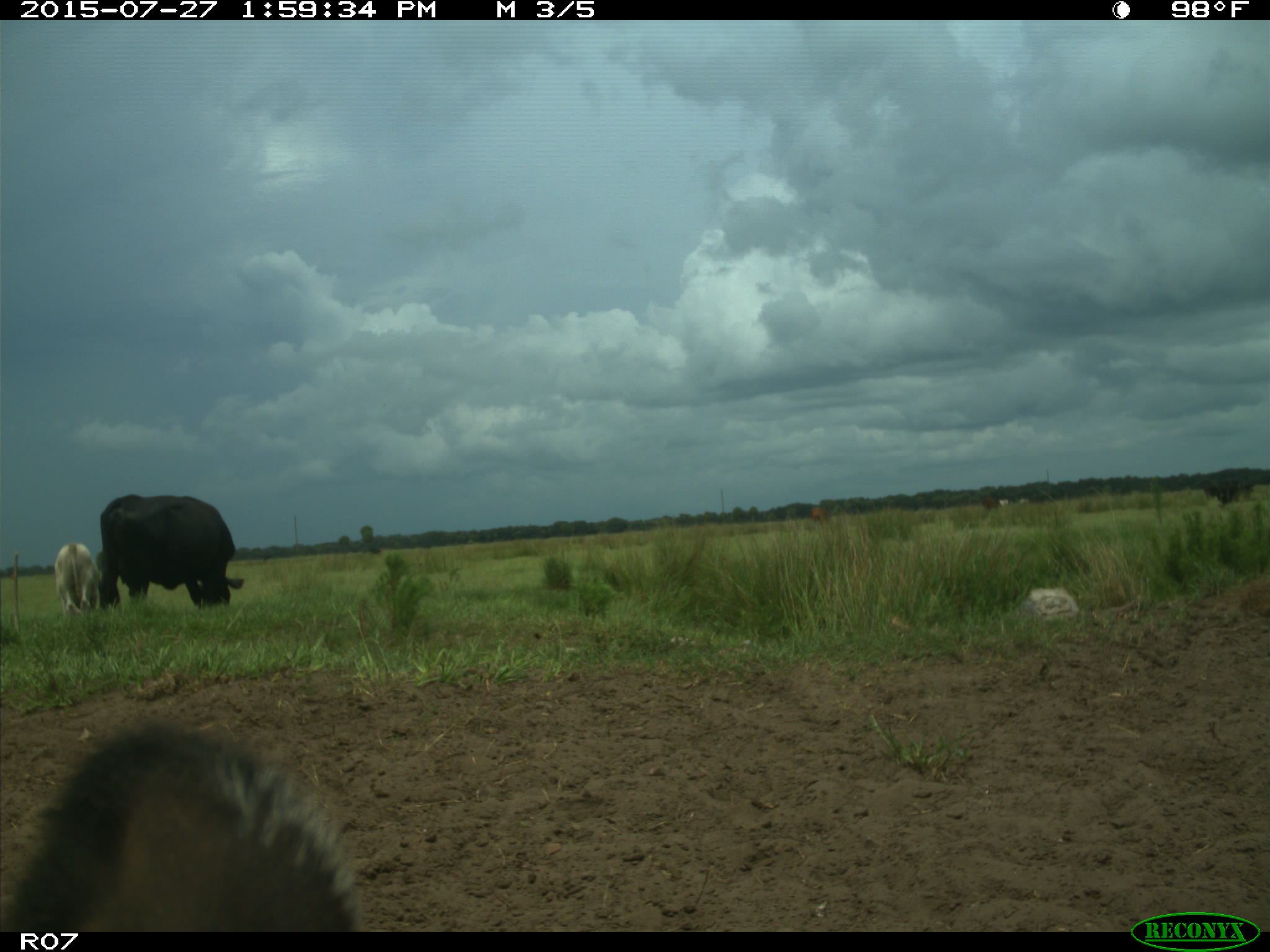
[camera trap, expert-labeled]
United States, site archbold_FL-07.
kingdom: Animalia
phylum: Chordata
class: Mammalia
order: Artiodactyla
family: Bovidae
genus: Bos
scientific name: Bos taurus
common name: domestic cow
Bos taurus (domestic cow).